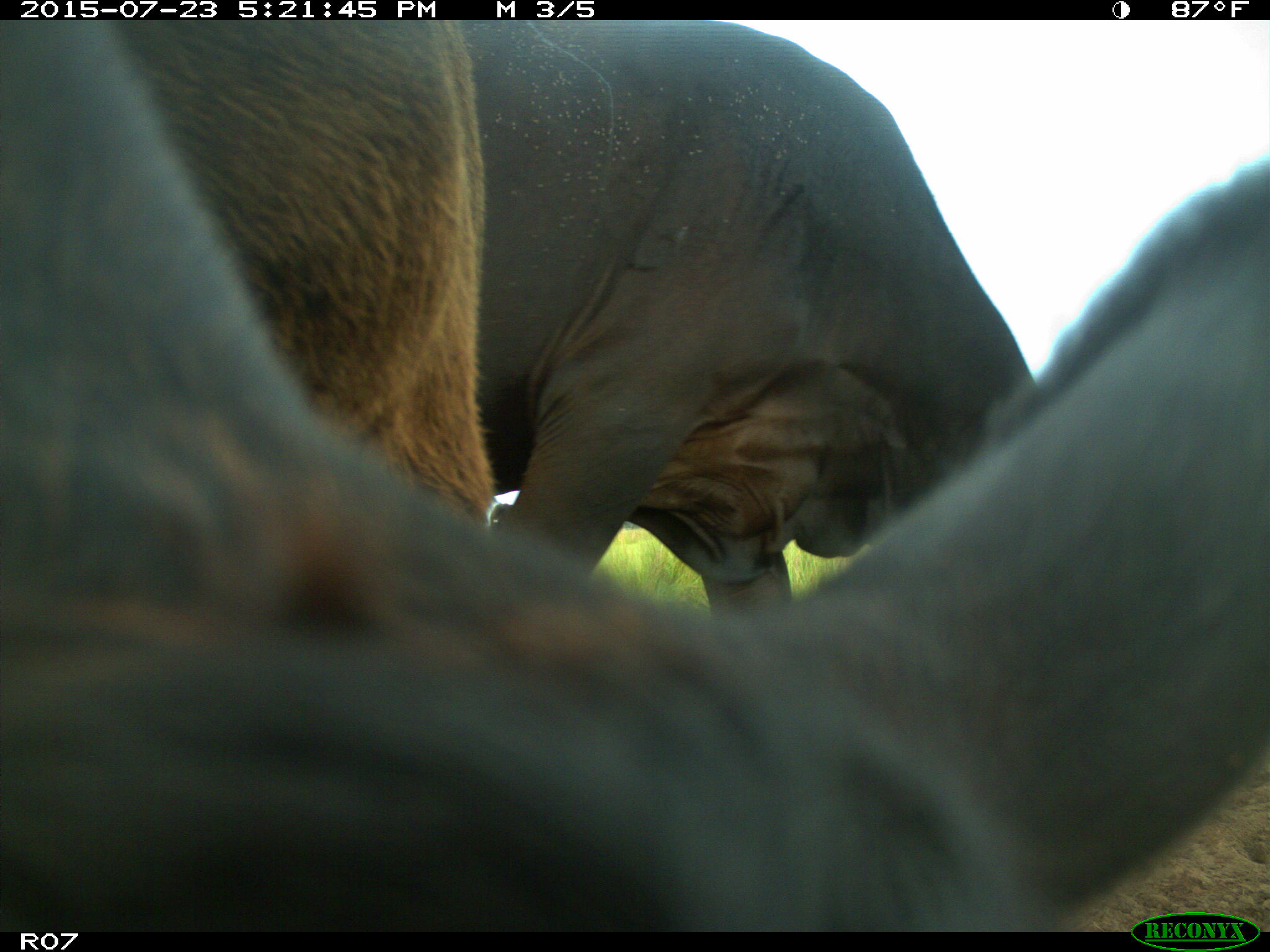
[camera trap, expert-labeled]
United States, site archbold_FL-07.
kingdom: Animalia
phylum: Chordata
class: Mammalia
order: Artiodactyla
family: Bovidae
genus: Bos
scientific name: Bos taurus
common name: domestic cow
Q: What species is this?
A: Bos taurus (domestic cow).